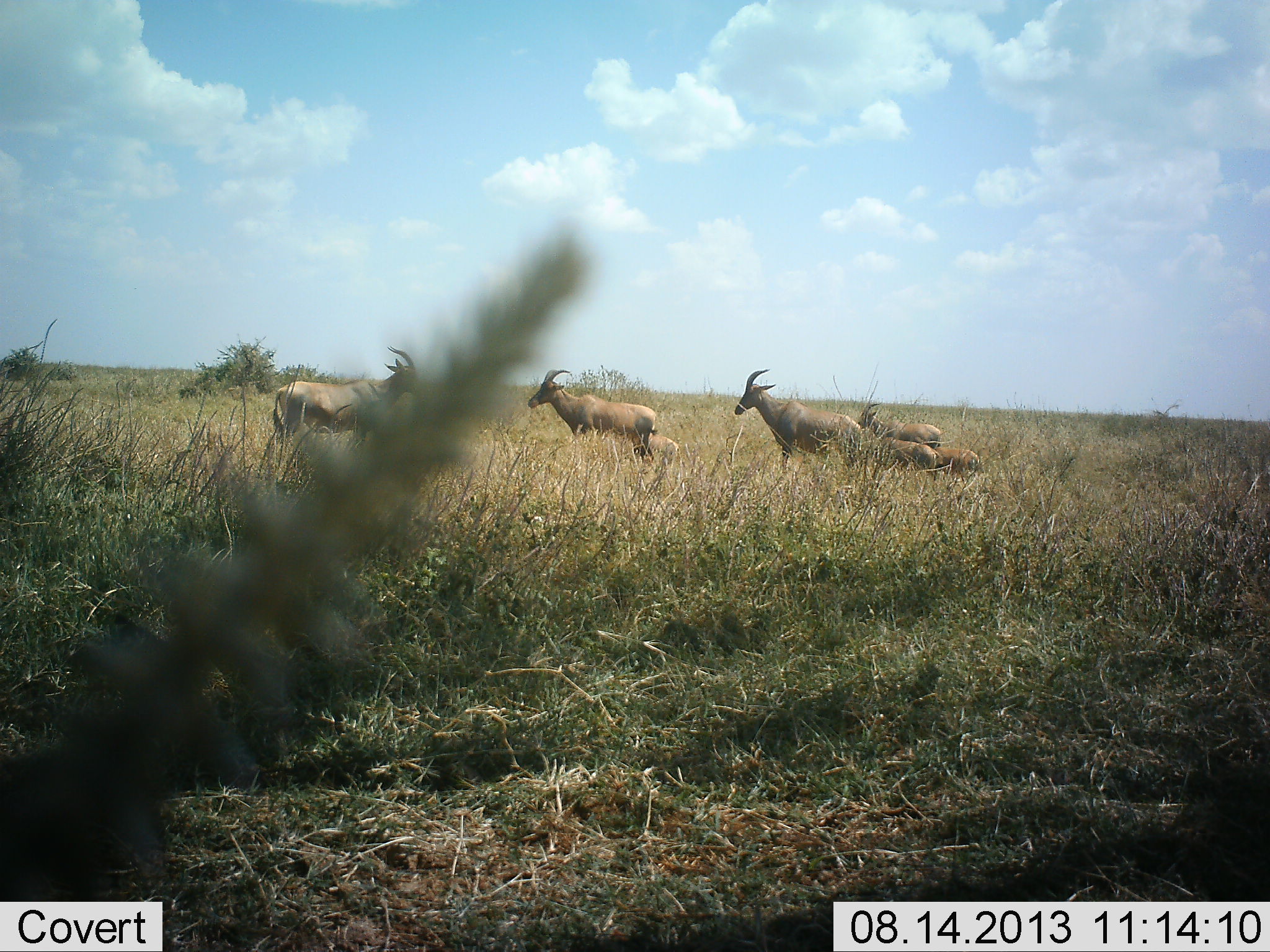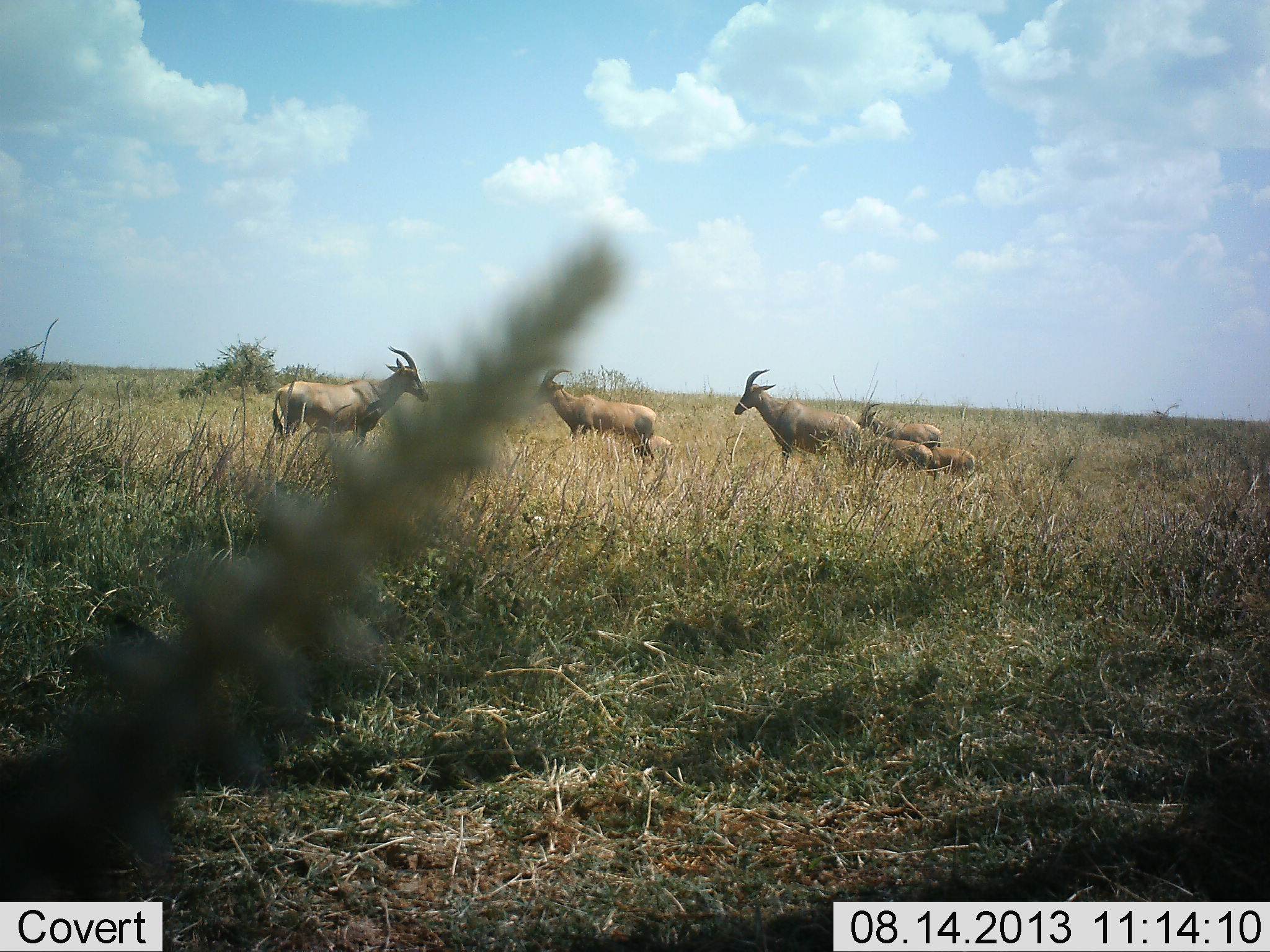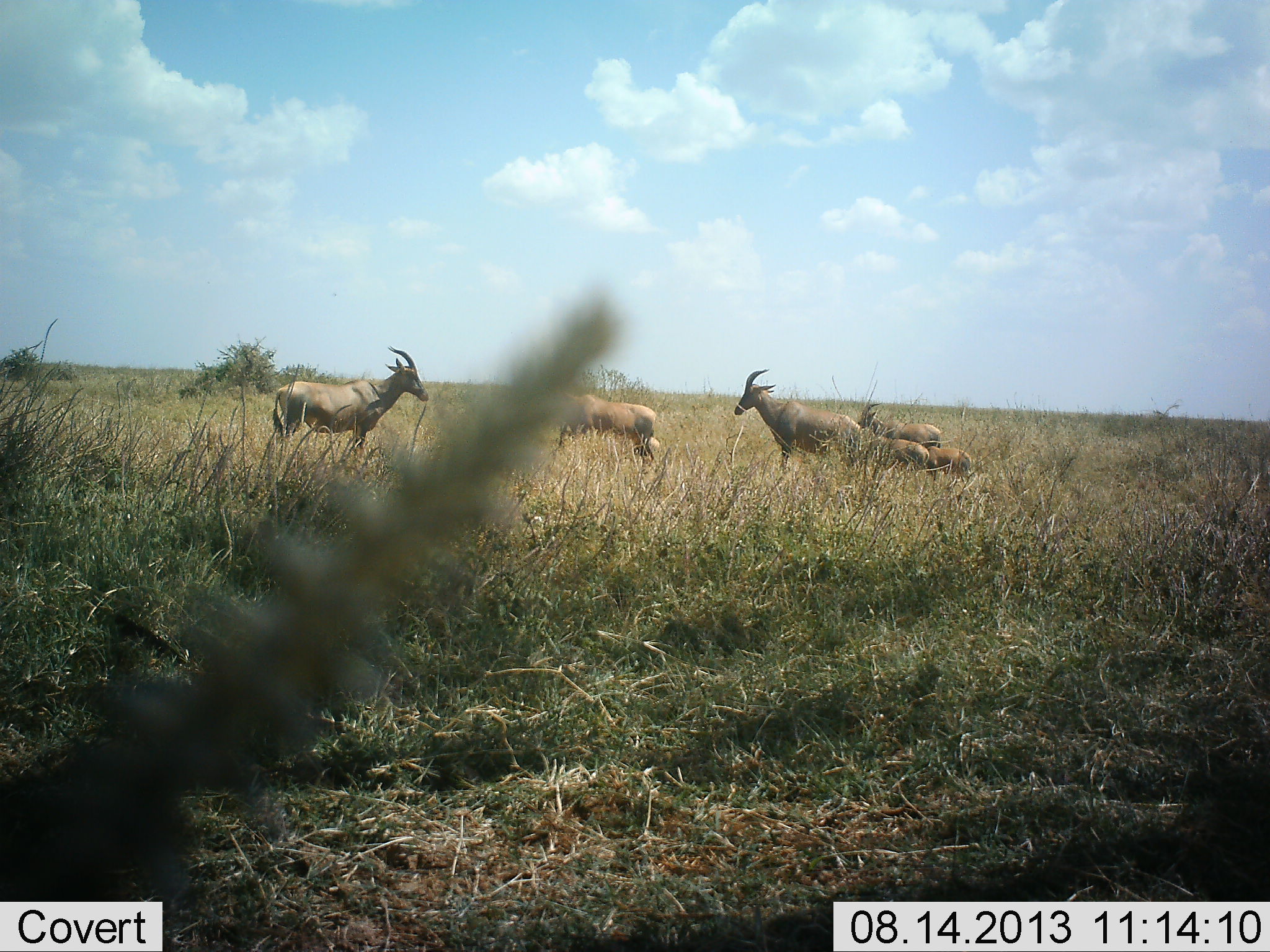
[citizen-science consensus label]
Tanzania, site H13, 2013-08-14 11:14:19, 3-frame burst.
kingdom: Animalia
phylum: Chordata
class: Mammalia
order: Artiodactyla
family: Bovidae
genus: Damaliscus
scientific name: Damaliscus lunatus jimela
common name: topi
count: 6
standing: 100%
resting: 28%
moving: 28%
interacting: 0%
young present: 56%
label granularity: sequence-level